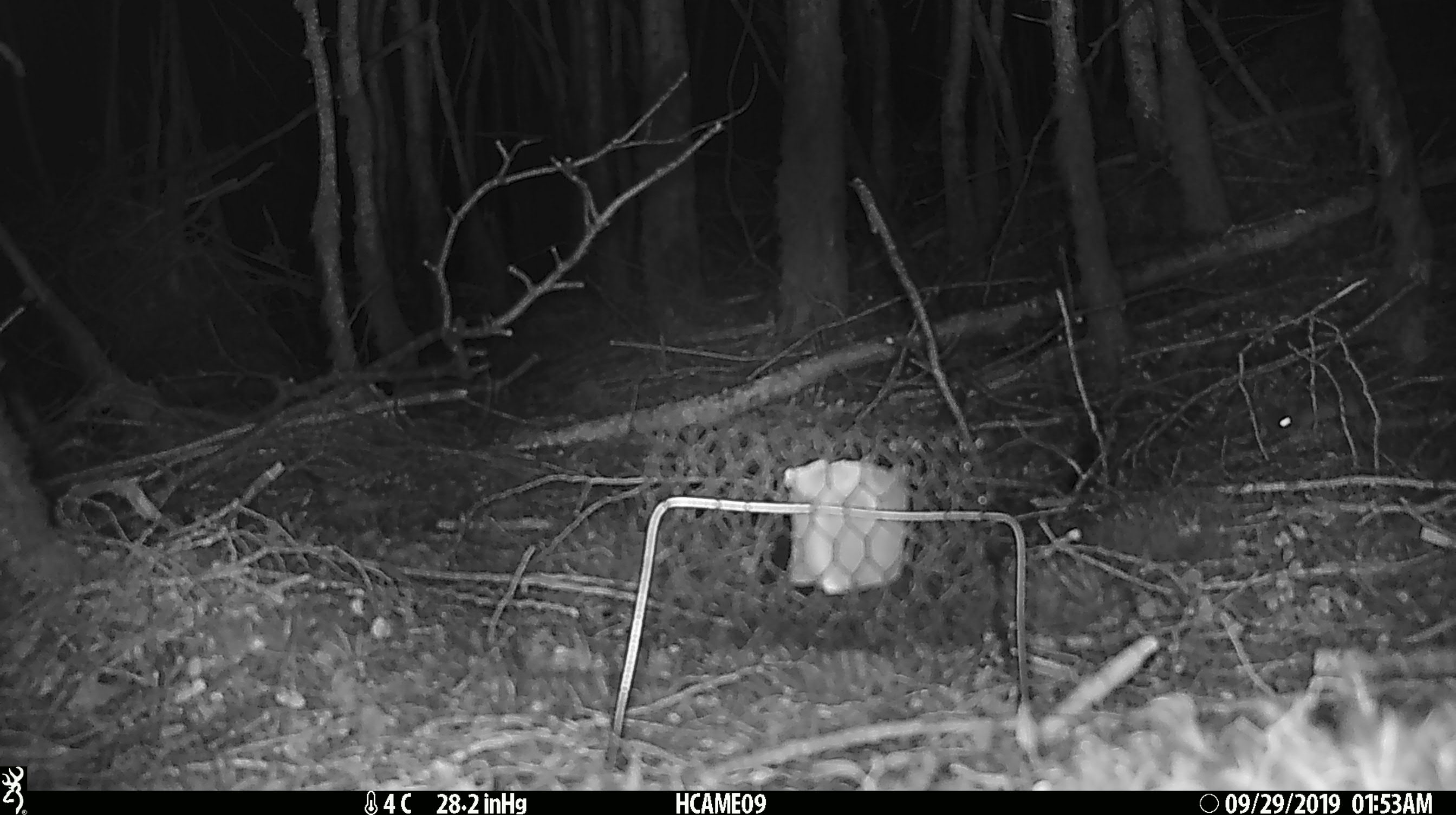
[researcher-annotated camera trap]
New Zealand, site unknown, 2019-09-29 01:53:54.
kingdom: Animalia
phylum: Chordata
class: Mammalia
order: Rodentia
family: Muridae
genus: Mus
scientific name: Mus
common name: mouse